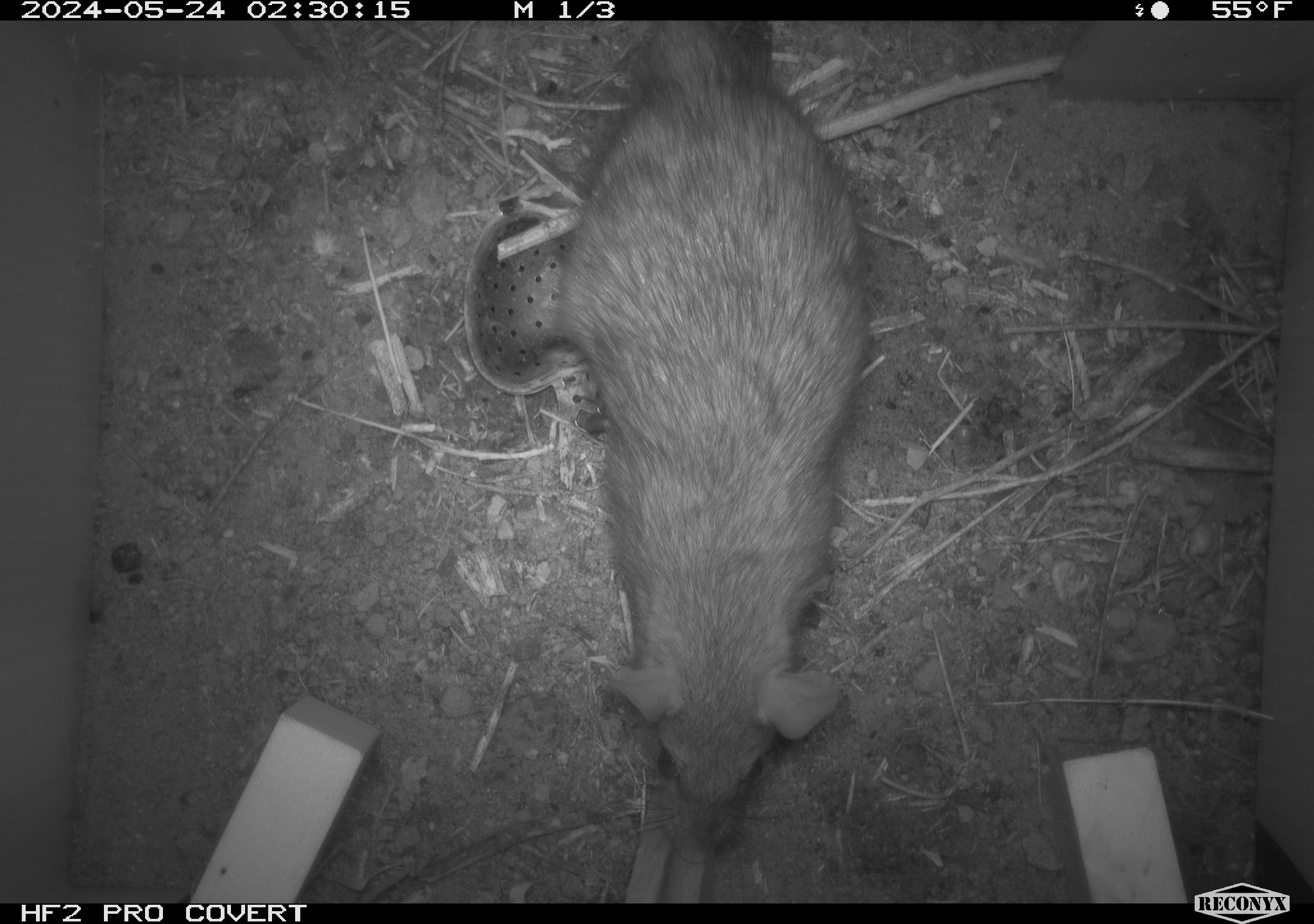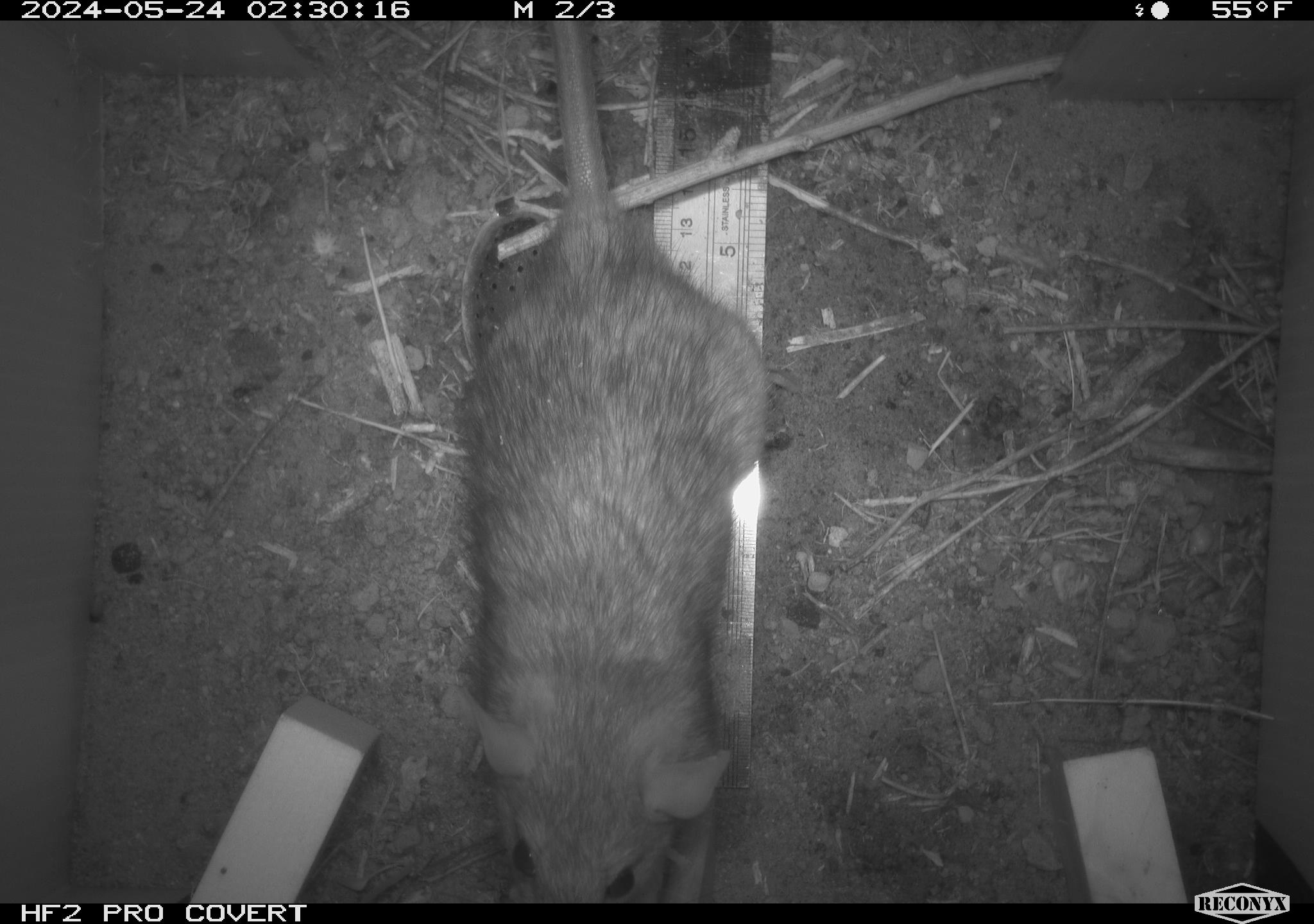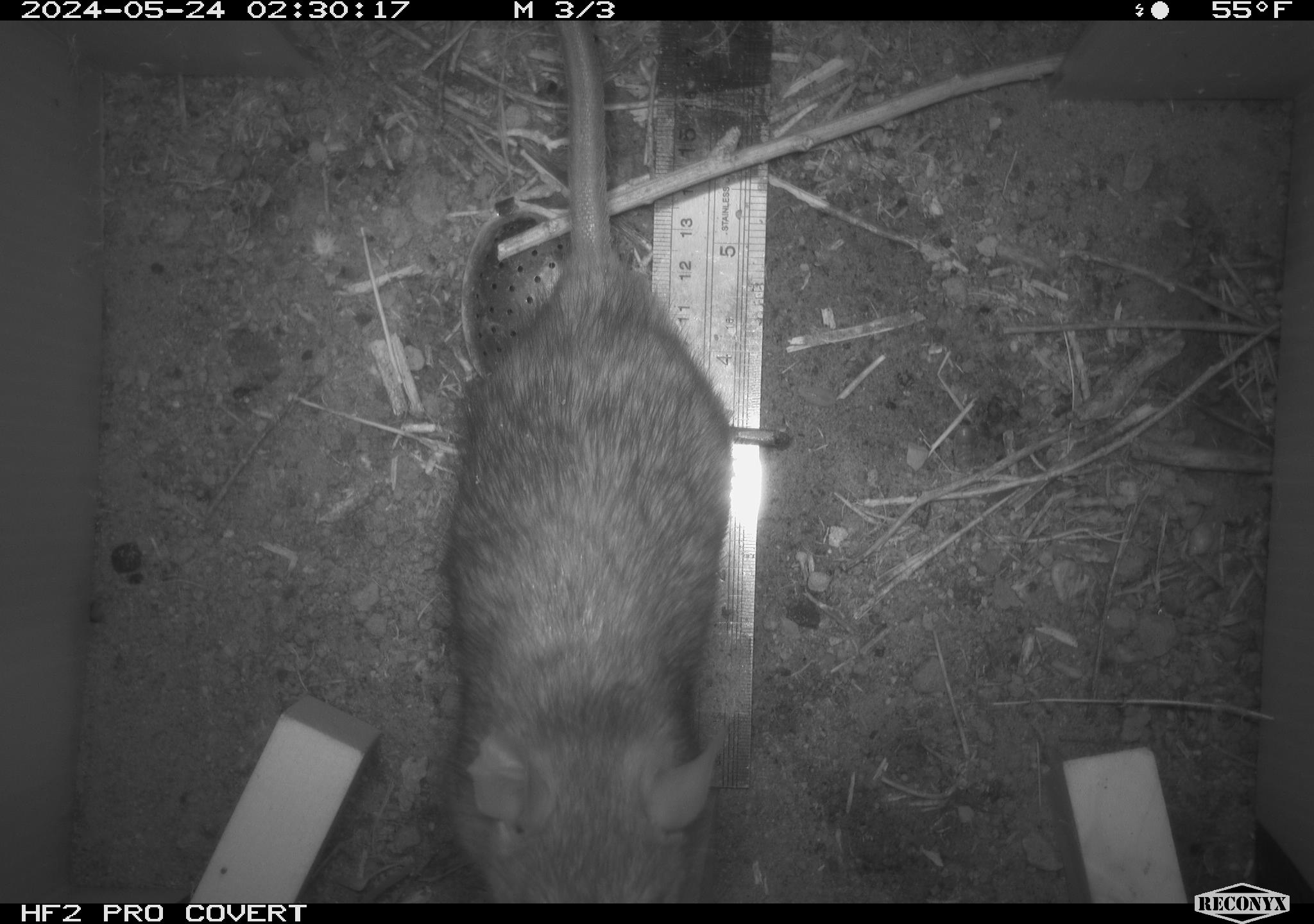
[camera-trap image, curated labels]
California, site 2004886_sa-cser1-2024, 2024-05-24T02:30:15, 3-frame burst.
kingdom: Animalia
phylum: Chordata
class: Mammalia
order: Rodentia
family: Muridae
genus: Rattus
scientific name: Rattus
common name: rat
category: rattus species